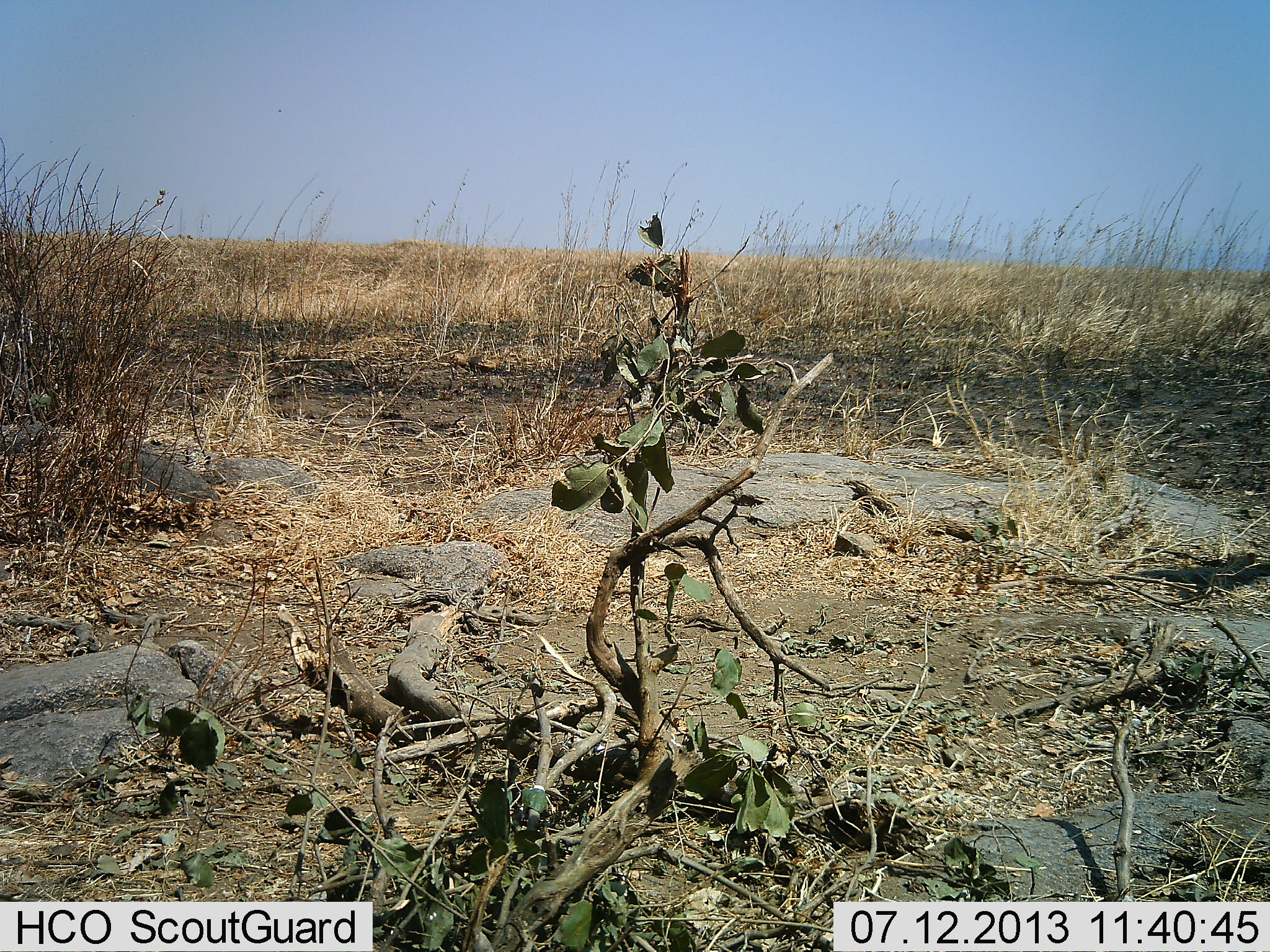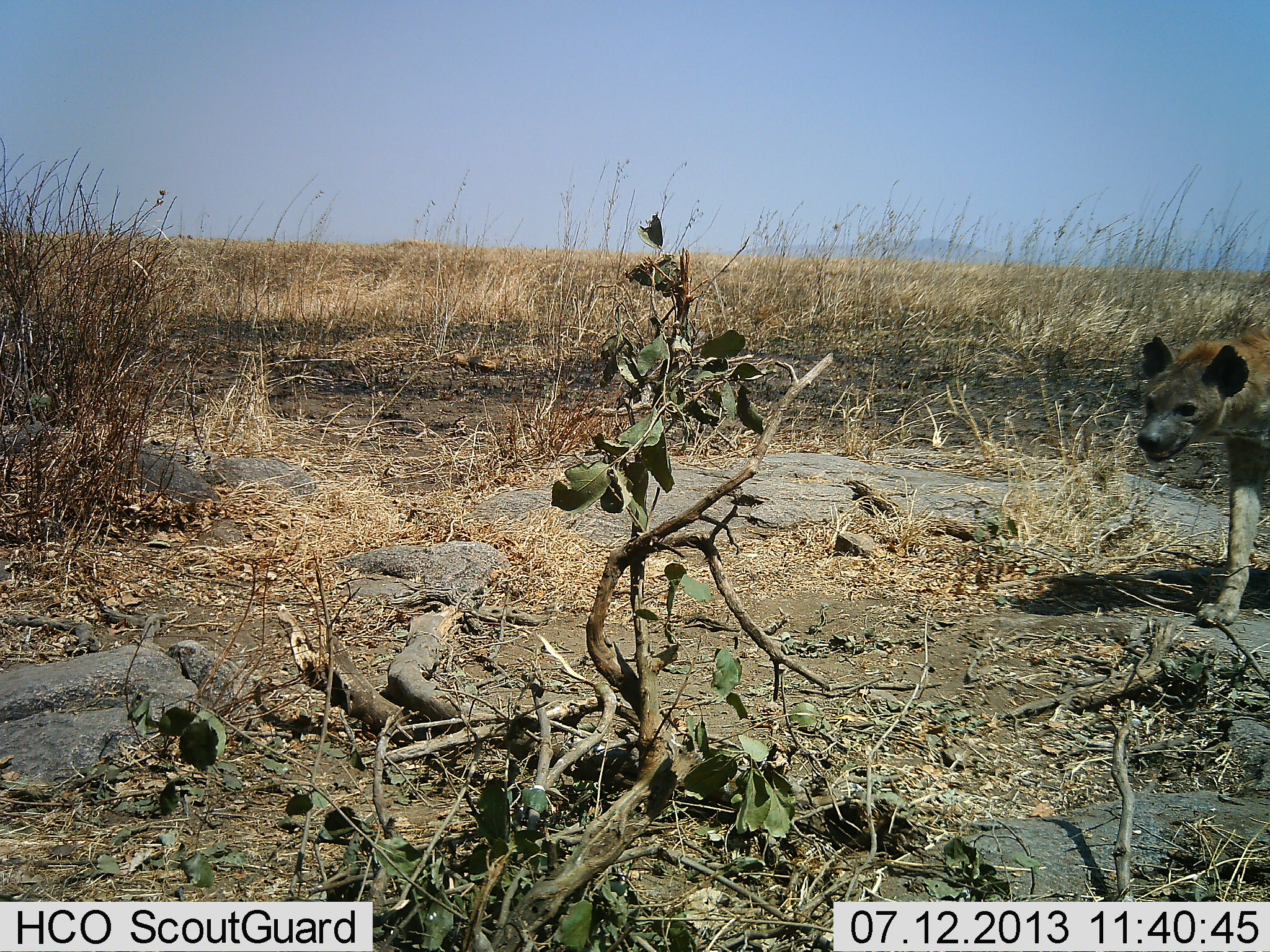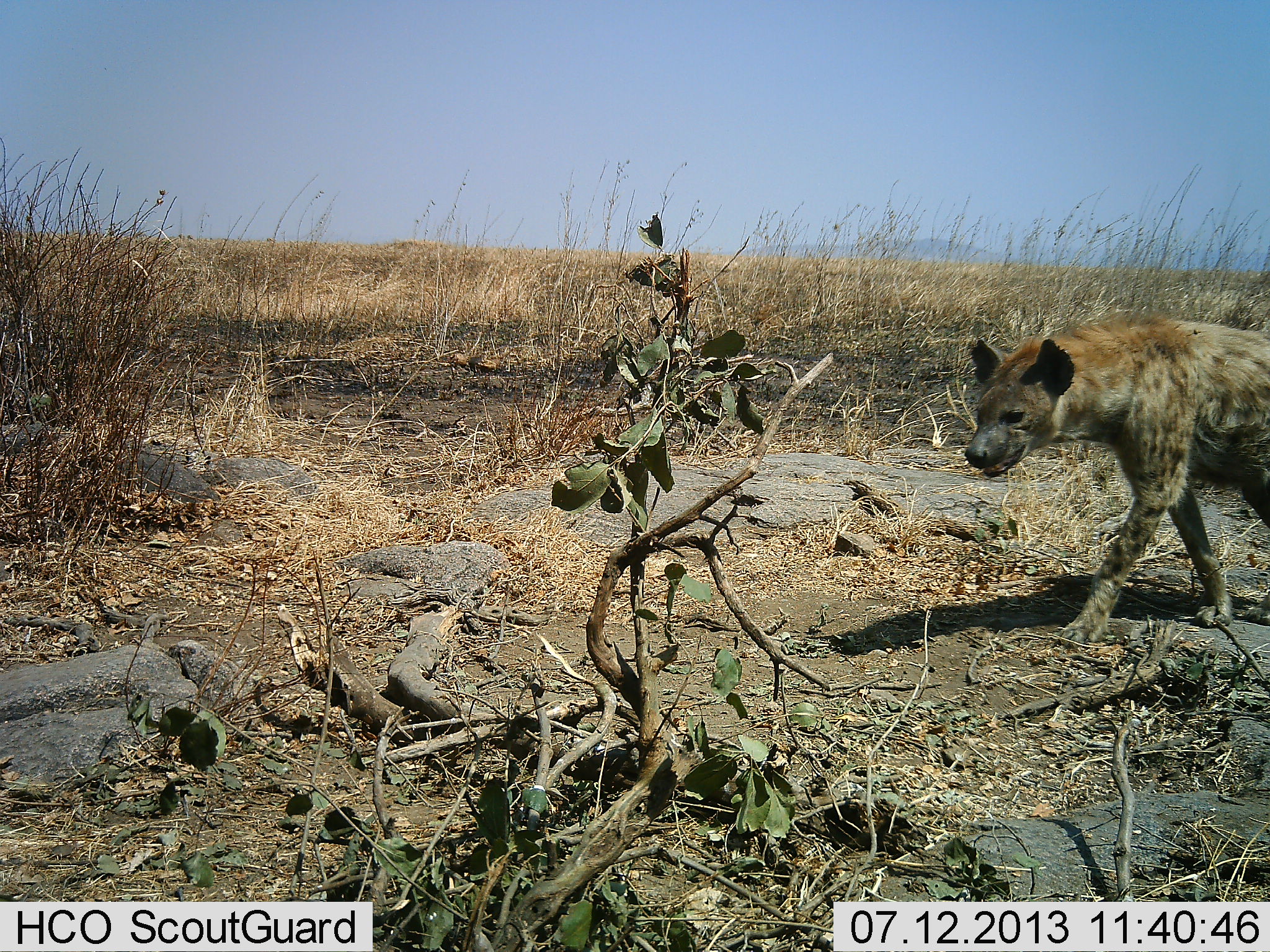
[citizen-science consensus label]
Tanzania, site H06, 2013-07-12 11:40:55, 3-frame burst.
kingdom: Animalia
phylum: Chordata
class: Mammalia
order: Carnivora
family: Hyaenidae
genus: Crocuta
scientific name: Crocuta crocuta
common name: spotted hyena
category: hyenaspotted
Hyenaspotted (spotted hyena) (Crocuta crocuta), count 1. Behavior (volunteer vote fractions): standing 8%, resting 0%, moving 92%, interacting 0%. Young present (vote fraction): 0%. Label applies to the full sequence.